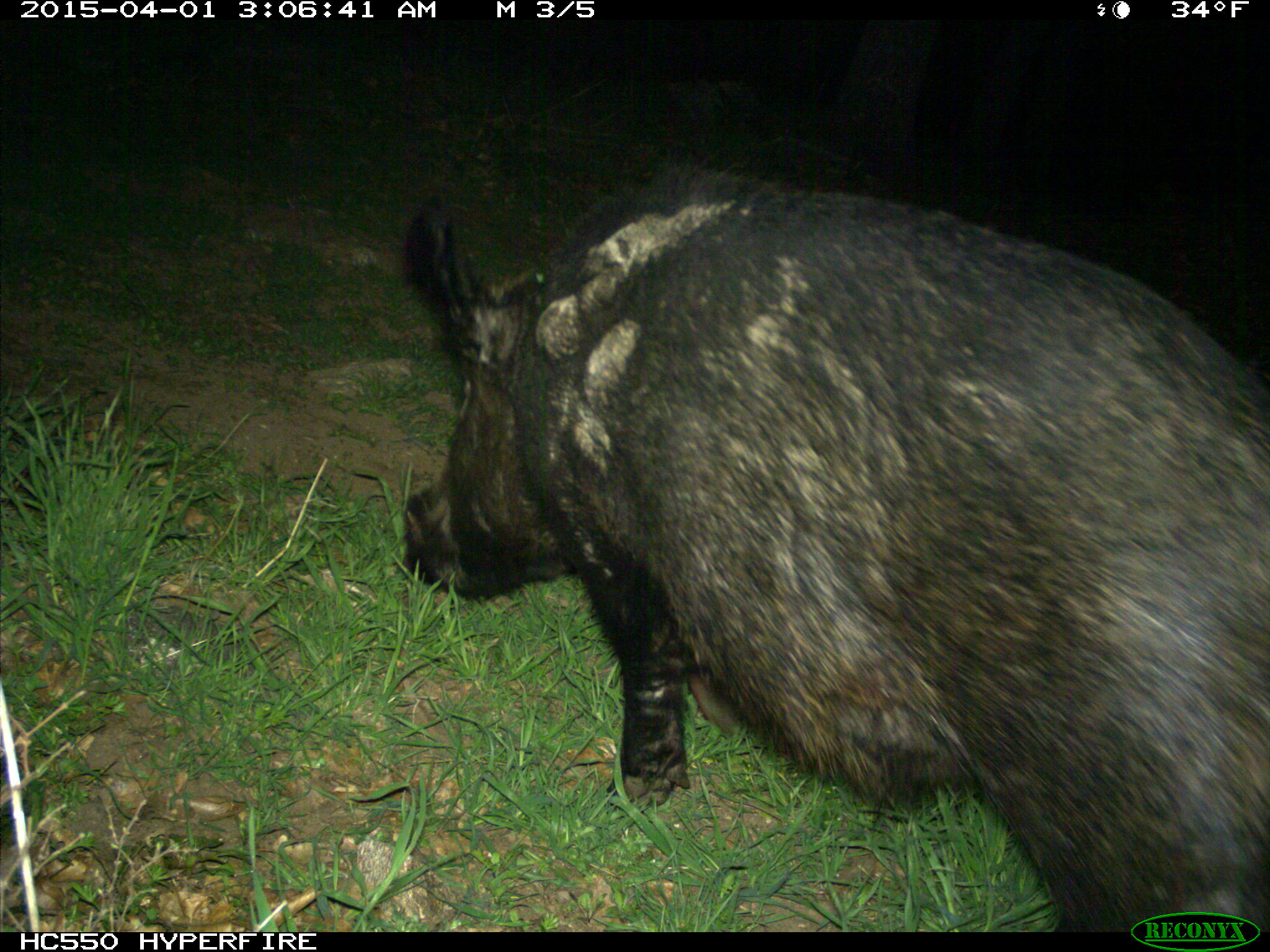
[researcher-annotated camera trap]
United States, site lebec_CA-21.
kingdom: Animalia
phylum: Chordata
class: Mammalia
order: Artiodactyla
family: Suidae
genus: Sus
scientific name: Sus scrofa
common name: wild boar